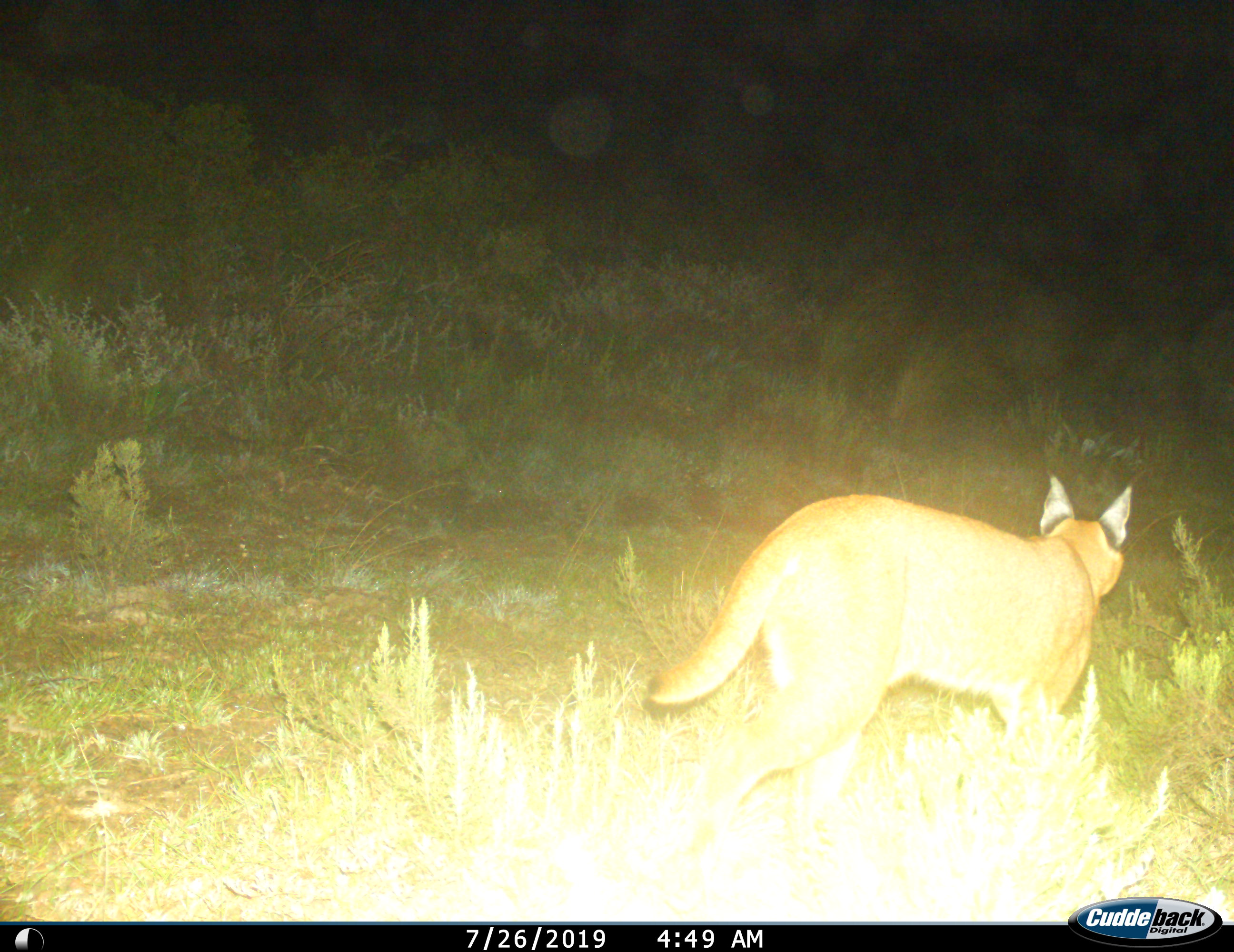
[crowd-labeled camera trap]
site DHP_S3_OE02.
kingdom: Animalia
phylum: Chordata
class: Mammalia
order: Carnivora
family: Felidae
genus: Caracal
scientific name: Caracal caracal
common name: caracal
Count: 1.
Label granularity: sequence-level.